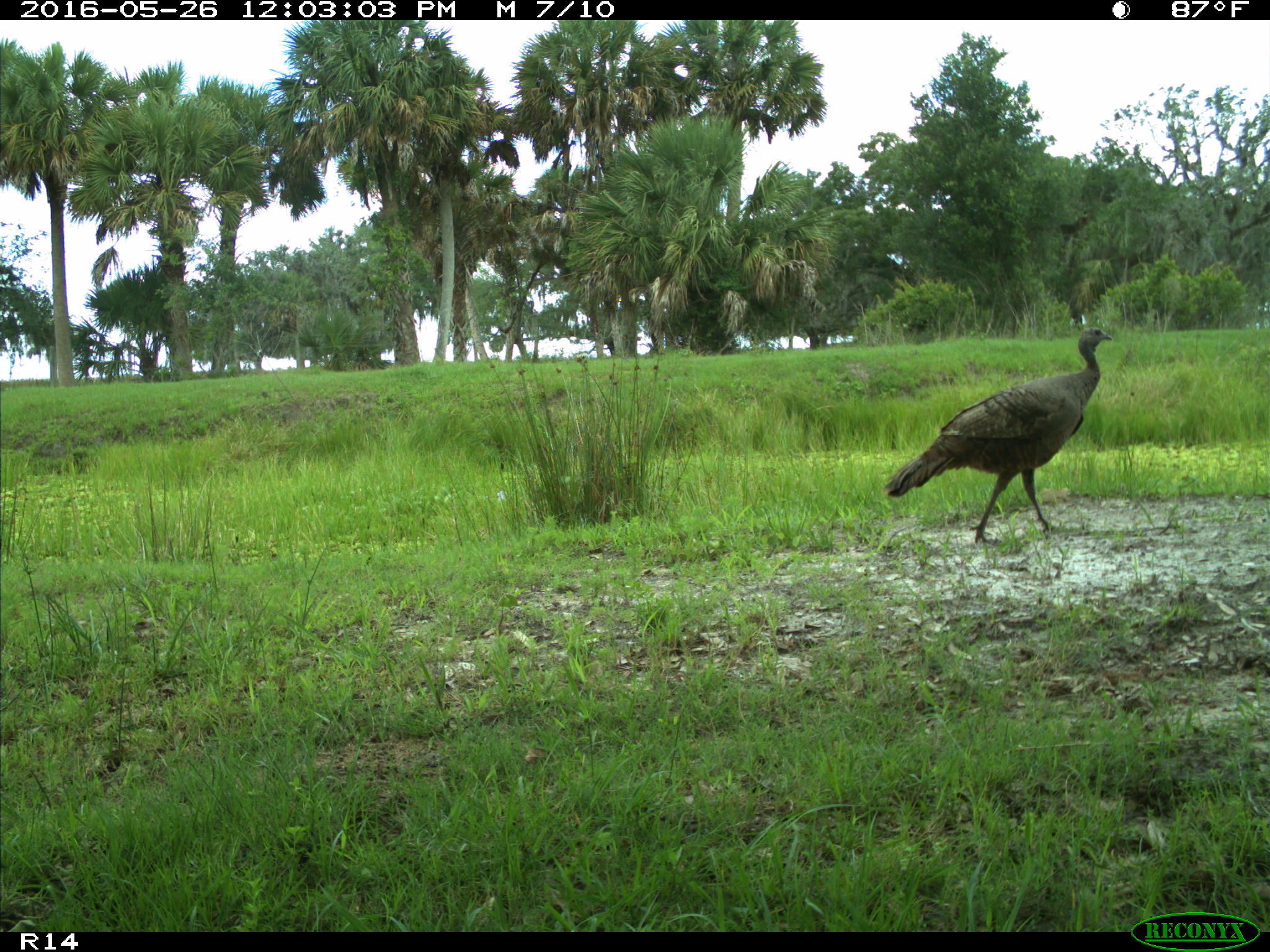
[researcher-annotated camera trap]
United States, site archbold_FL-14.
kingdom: Animalia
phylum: Chordata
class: Aves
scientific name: Aves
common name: birds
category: unidentified bird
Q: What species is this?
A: Unidentified bird (birds) (Aves).